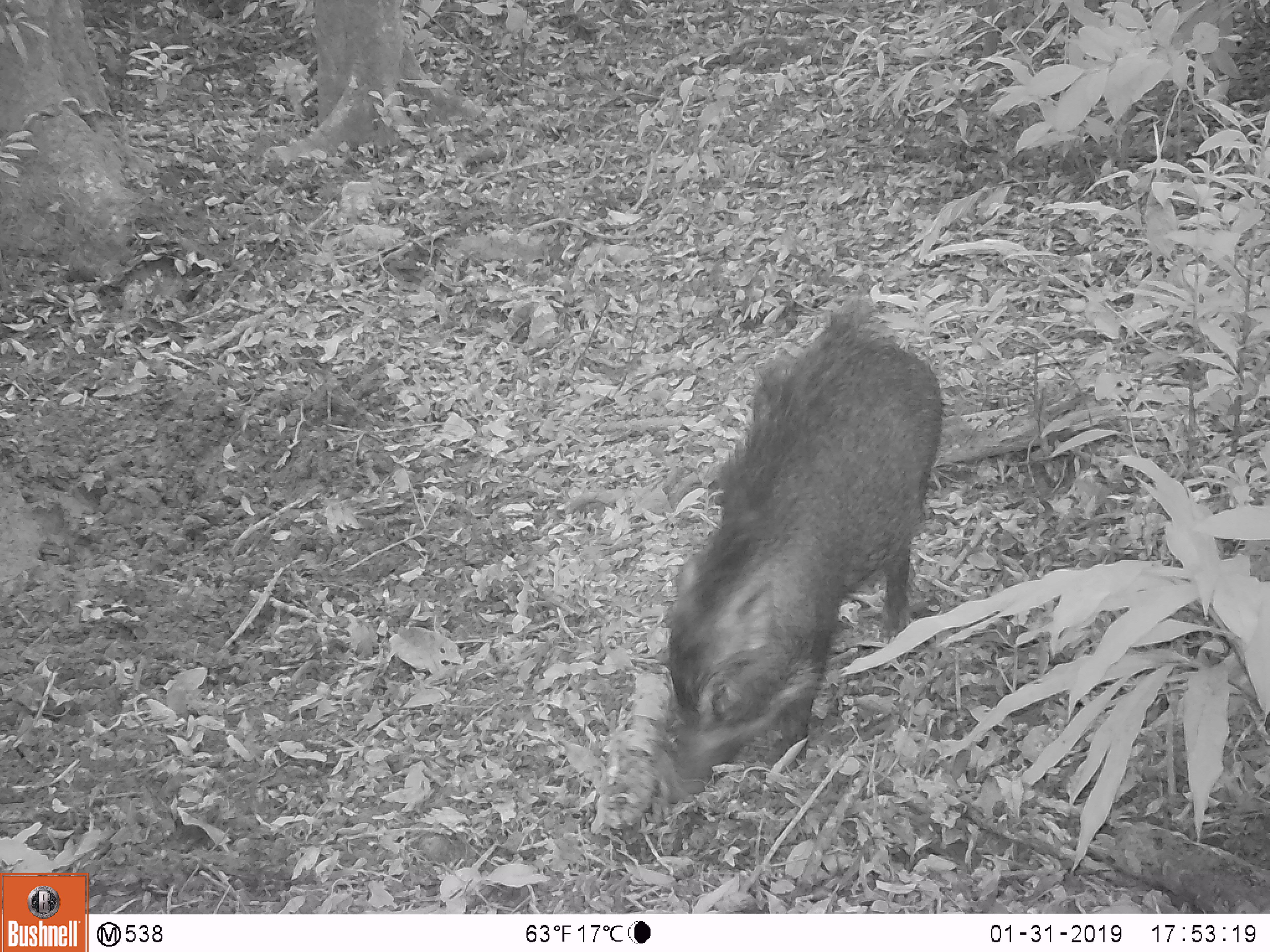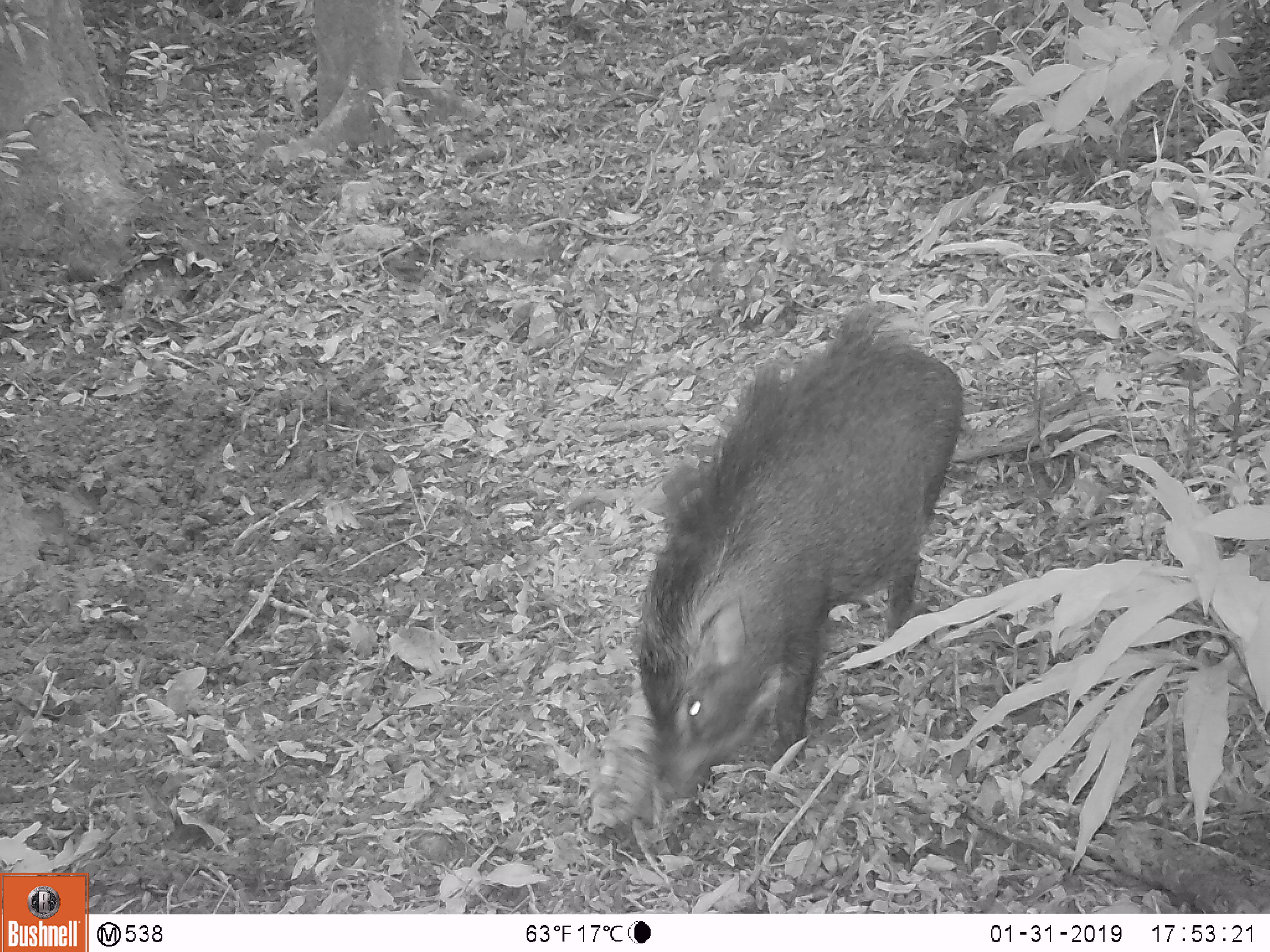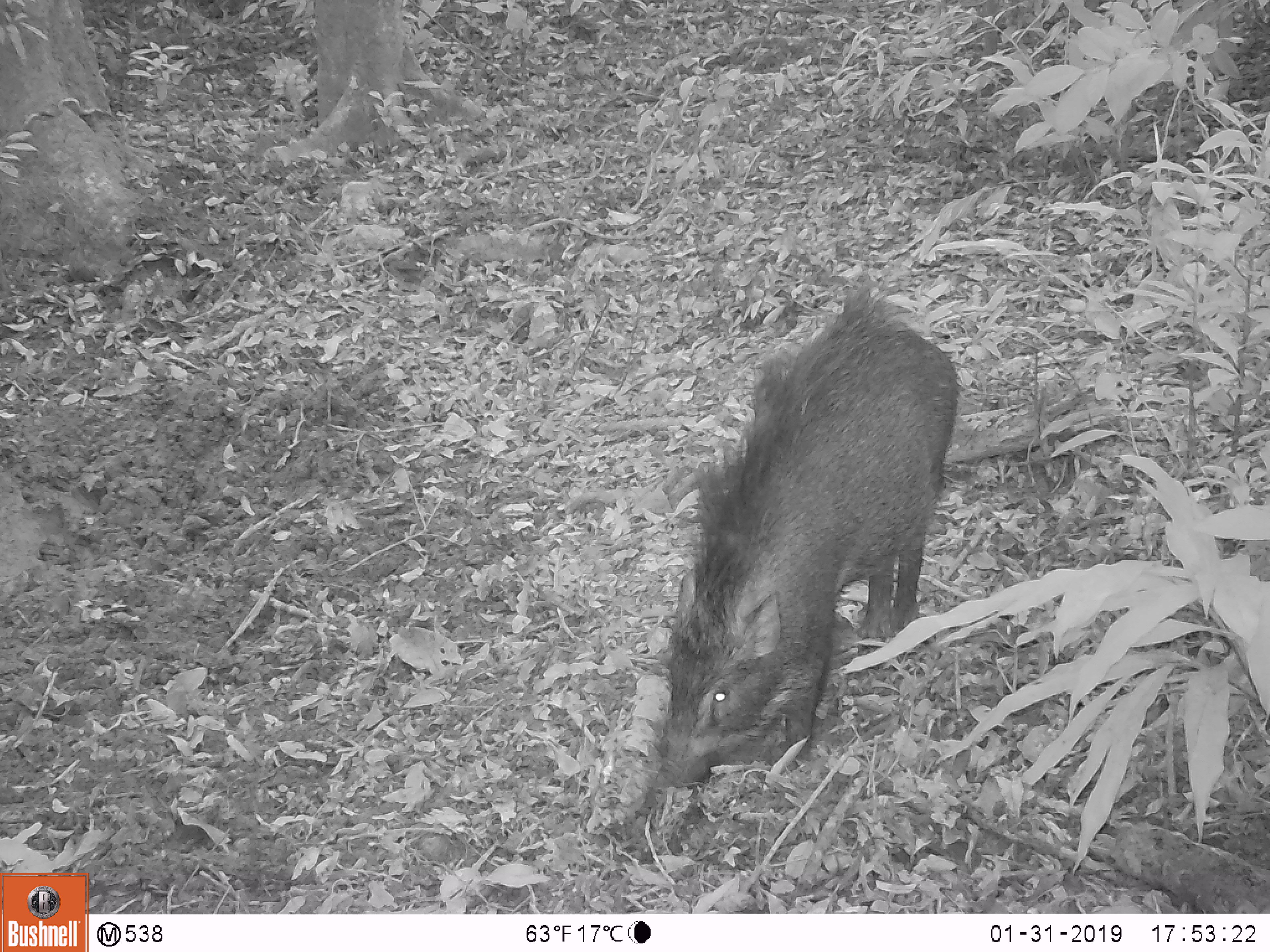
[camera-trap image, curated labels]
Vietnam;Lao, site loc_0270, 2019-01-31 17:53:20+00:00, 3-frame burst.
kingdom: Animalia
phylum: Chordata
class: Mammalia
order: Artiodactyla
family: Suidae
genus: Sus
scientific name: Sus scrofa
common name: eurasian wild pig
Eurasian wild pig (Sus scrofa). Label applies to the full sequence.